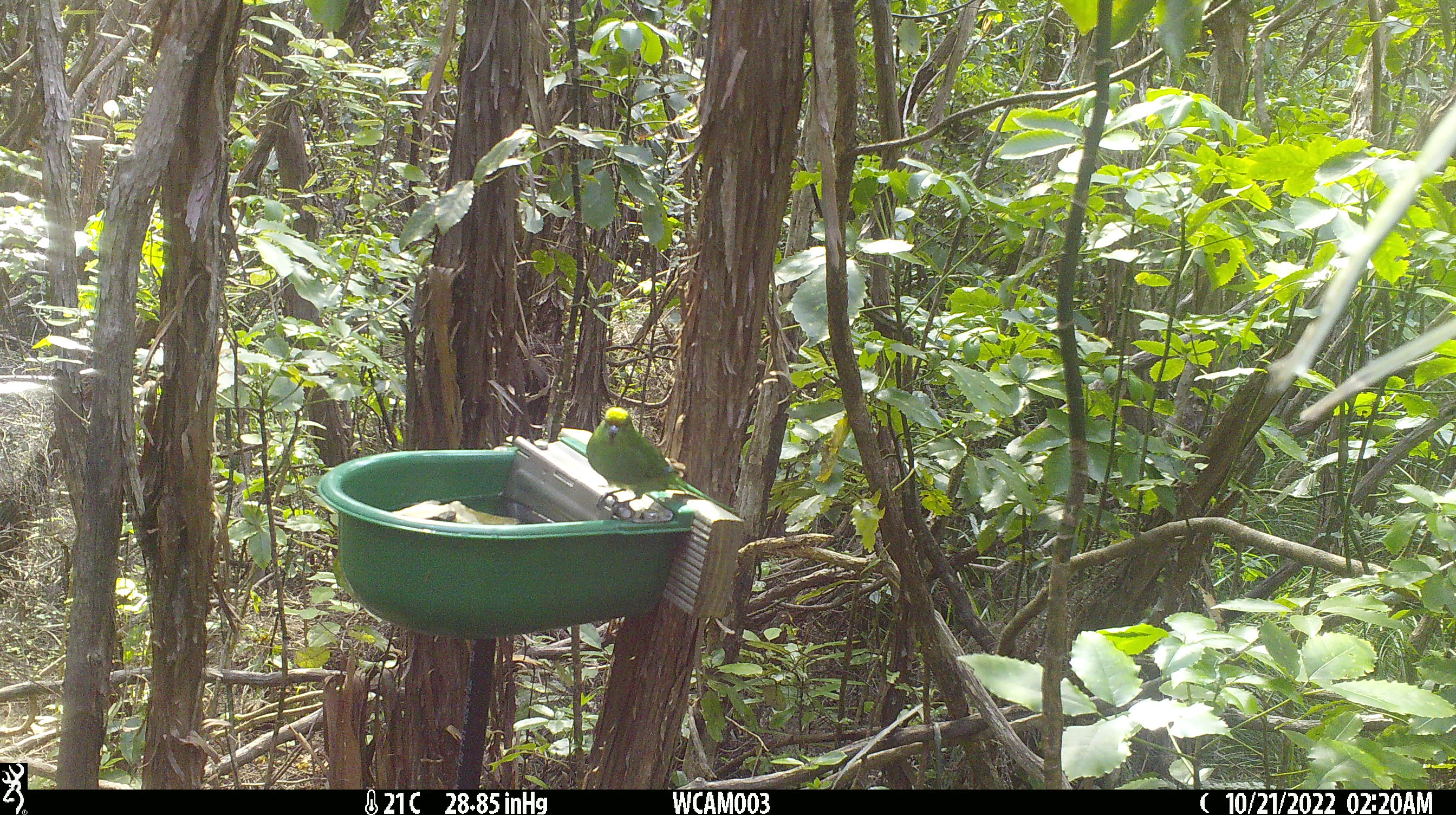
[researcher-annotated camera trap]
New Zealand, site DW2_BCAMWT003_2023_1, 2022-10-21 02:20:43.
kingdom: Animalia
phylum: Chordata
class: Aves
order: Psittaciformes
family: Psittaculidae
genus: Cyanoramphus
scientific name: Cyanoramphus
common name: parakeet